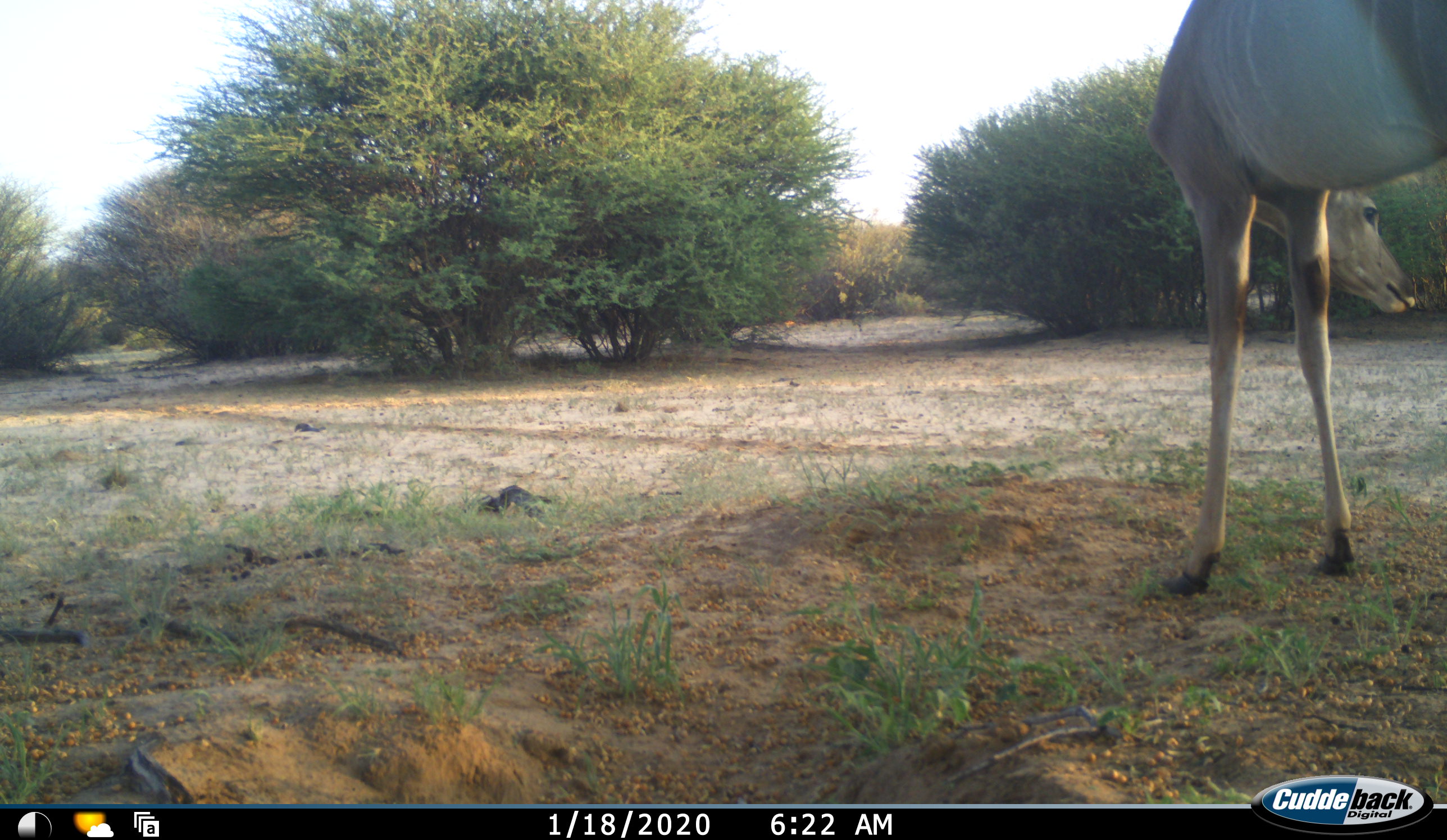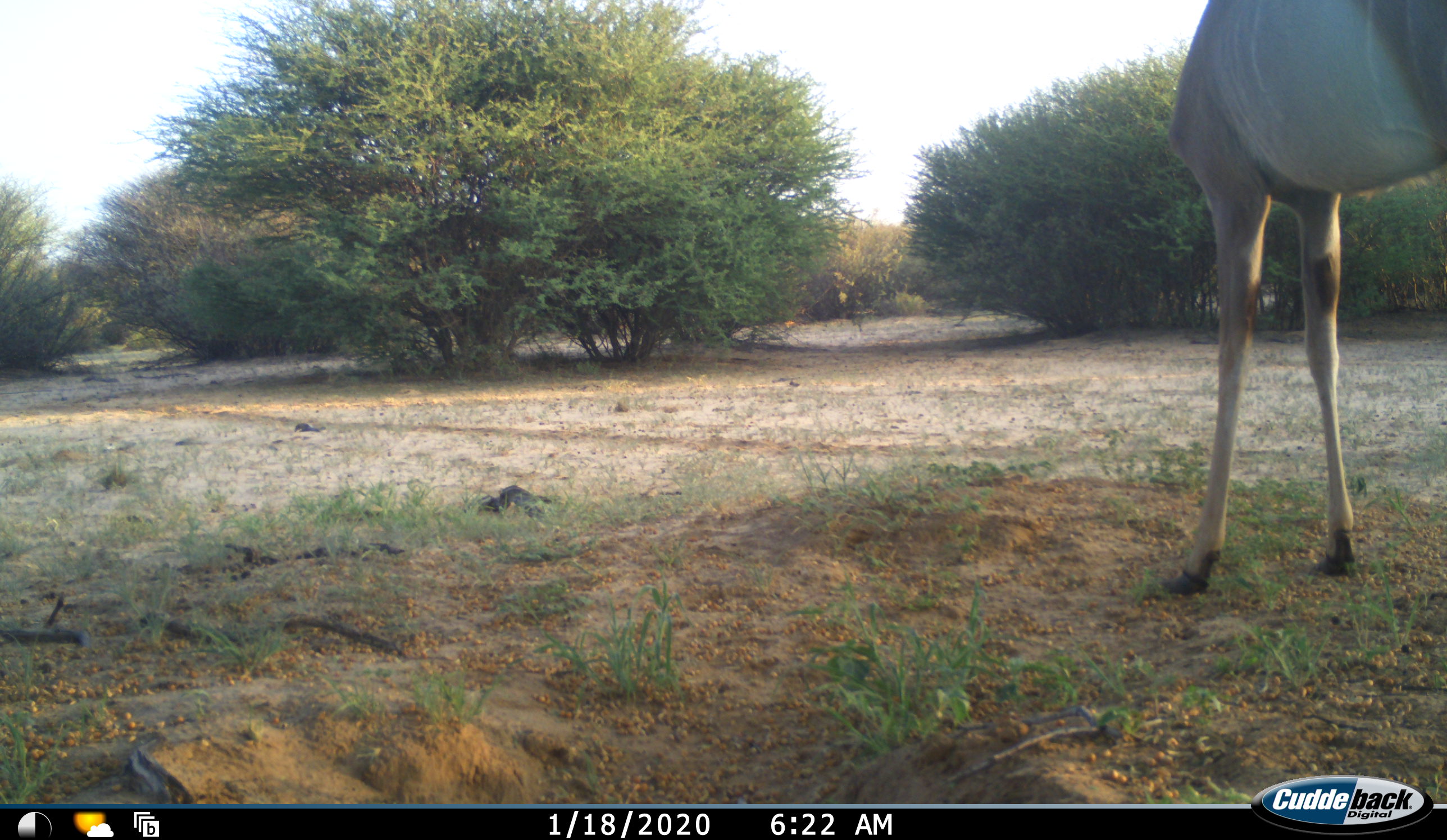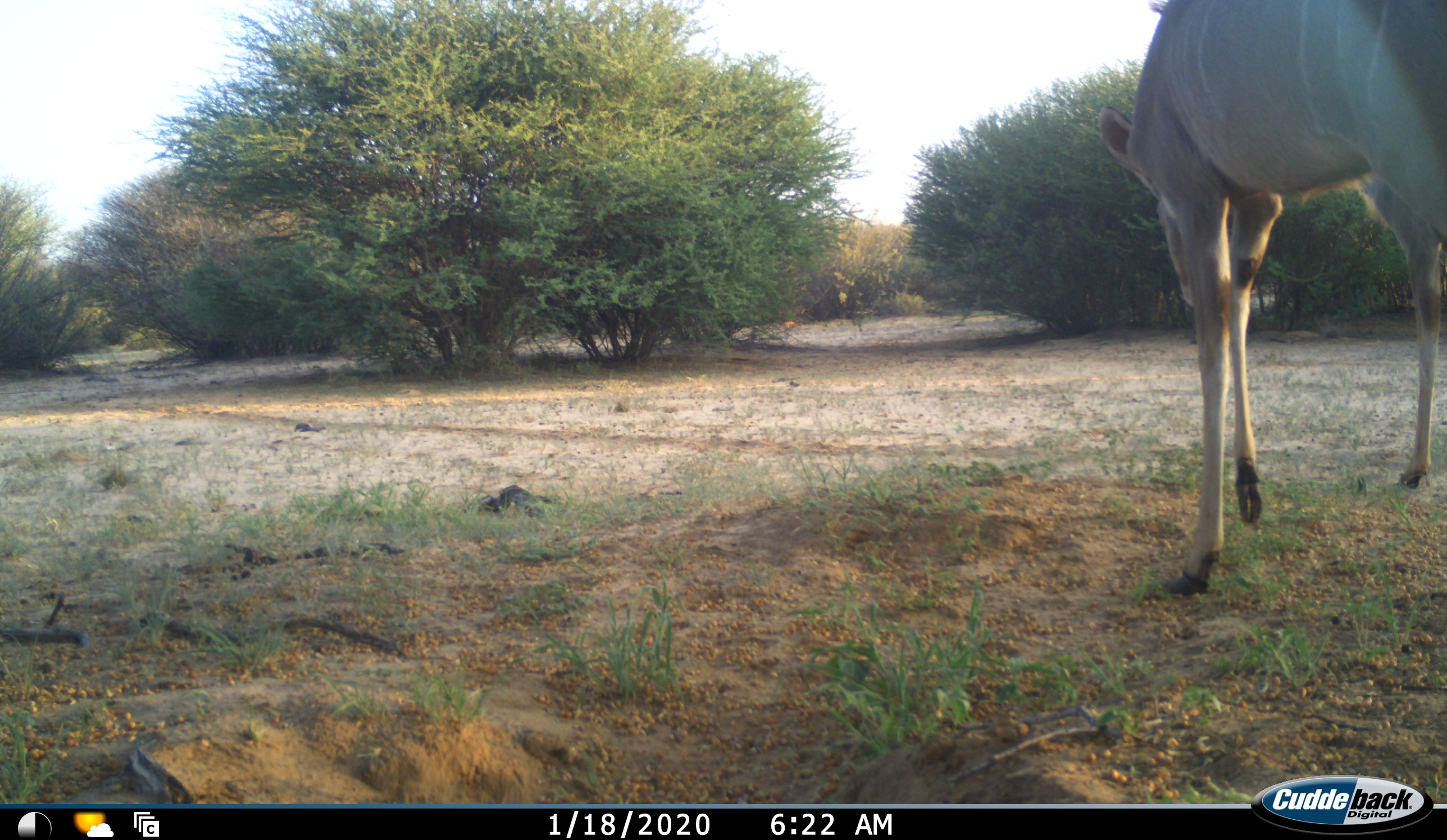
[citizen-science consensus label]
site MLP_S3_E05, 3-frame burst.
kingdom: Animalia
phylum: Chordata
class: Mammalia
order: Artiodactyla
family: Bovidae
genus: Tragelaphus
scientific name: Tragelaphus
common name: kudu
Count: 1.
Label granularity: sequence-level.